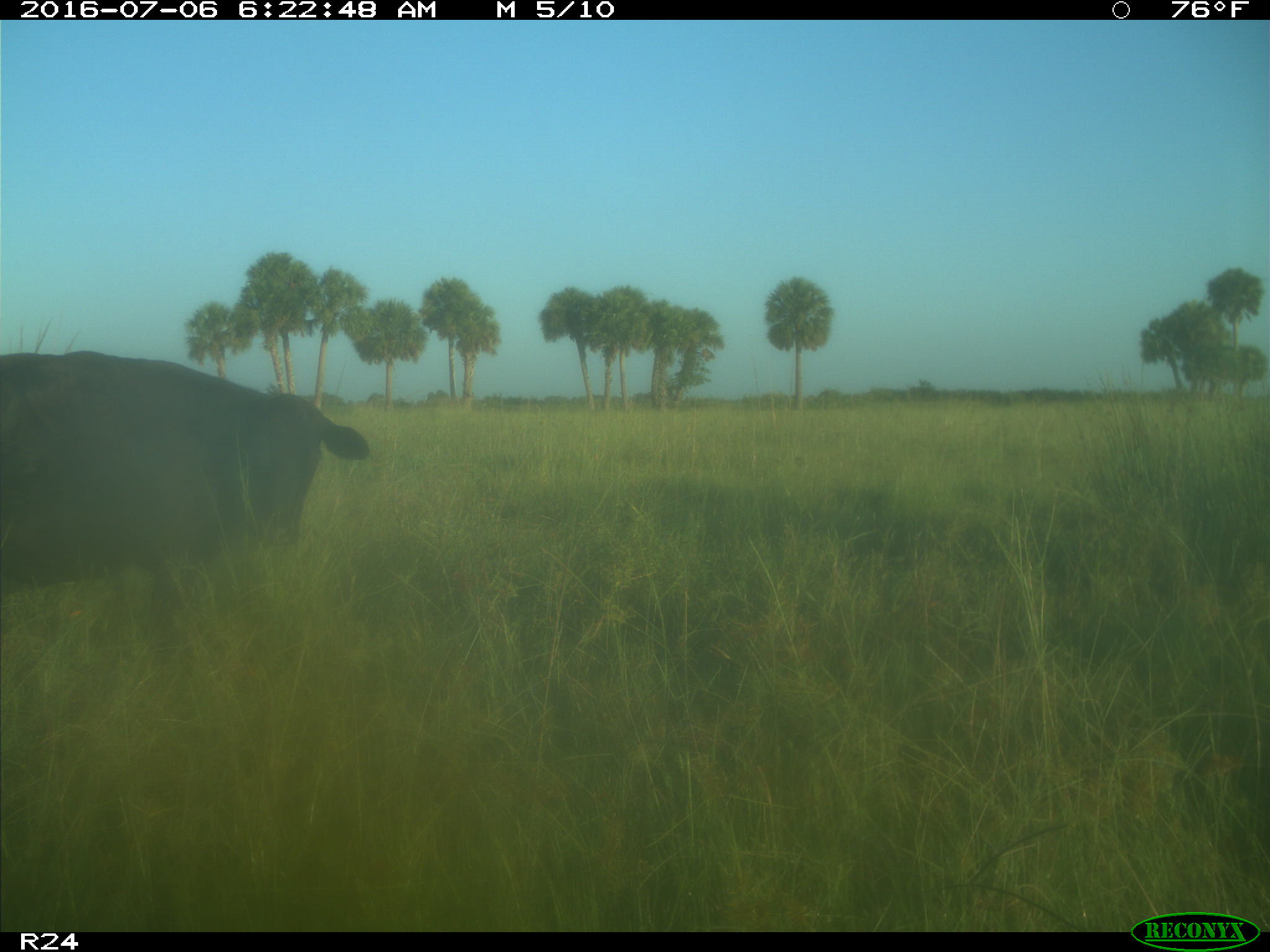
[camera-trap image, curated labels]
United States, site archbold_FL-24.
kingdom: Animalia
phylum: Chordata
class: Mammalia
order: Artiodactyla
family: Bovidae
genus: Bos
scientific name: Bos taurus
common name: domestic cow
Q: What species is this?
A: Bos taurus (domestic cow).